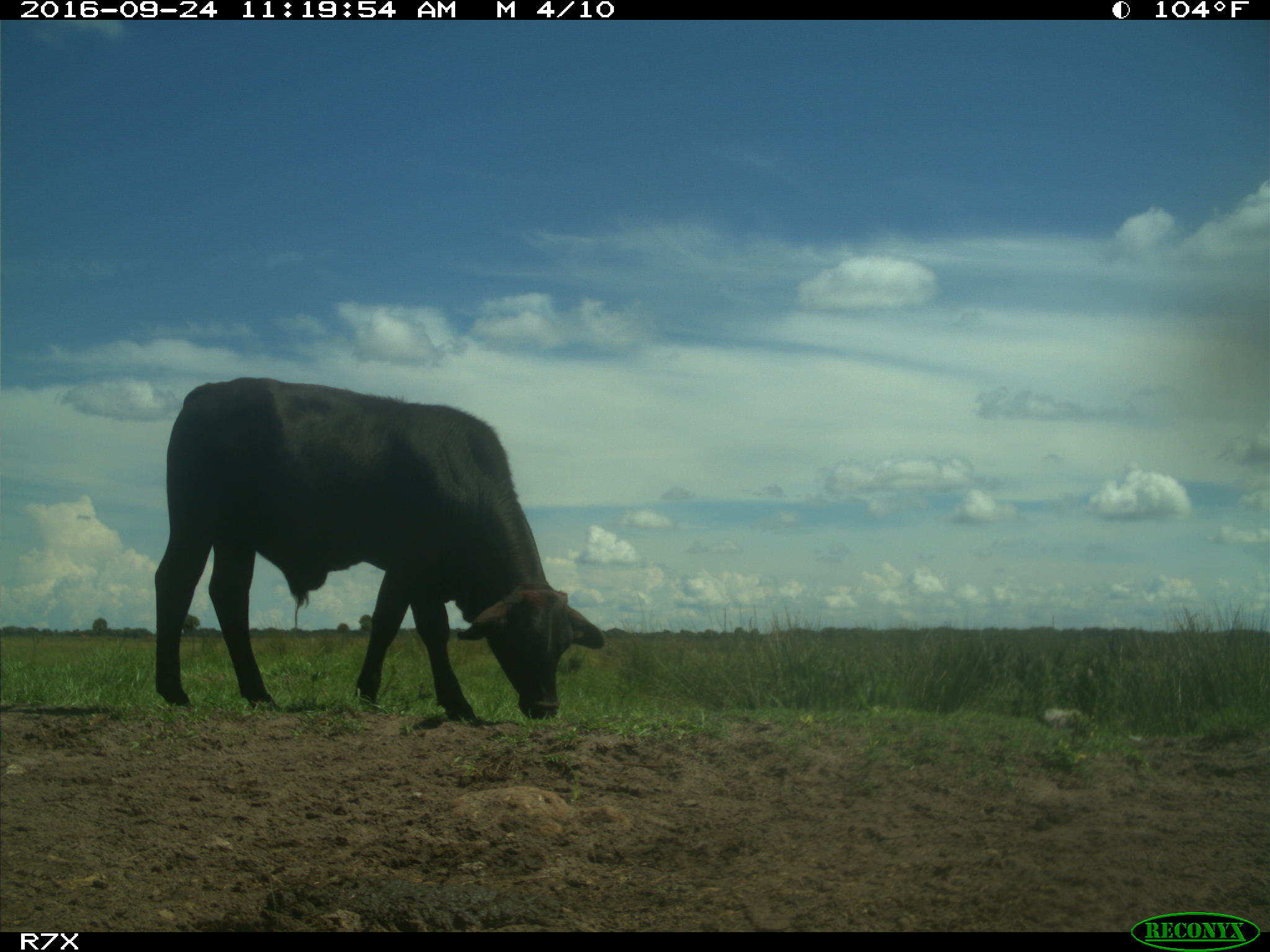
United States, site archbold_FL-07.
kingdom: Animalia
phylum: Chordata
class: Mammalia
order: Artiodactyla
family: Bovidae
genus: Bos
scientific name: Bos taurus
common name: domestic cow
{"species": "Bos taurus (domestic cow)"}